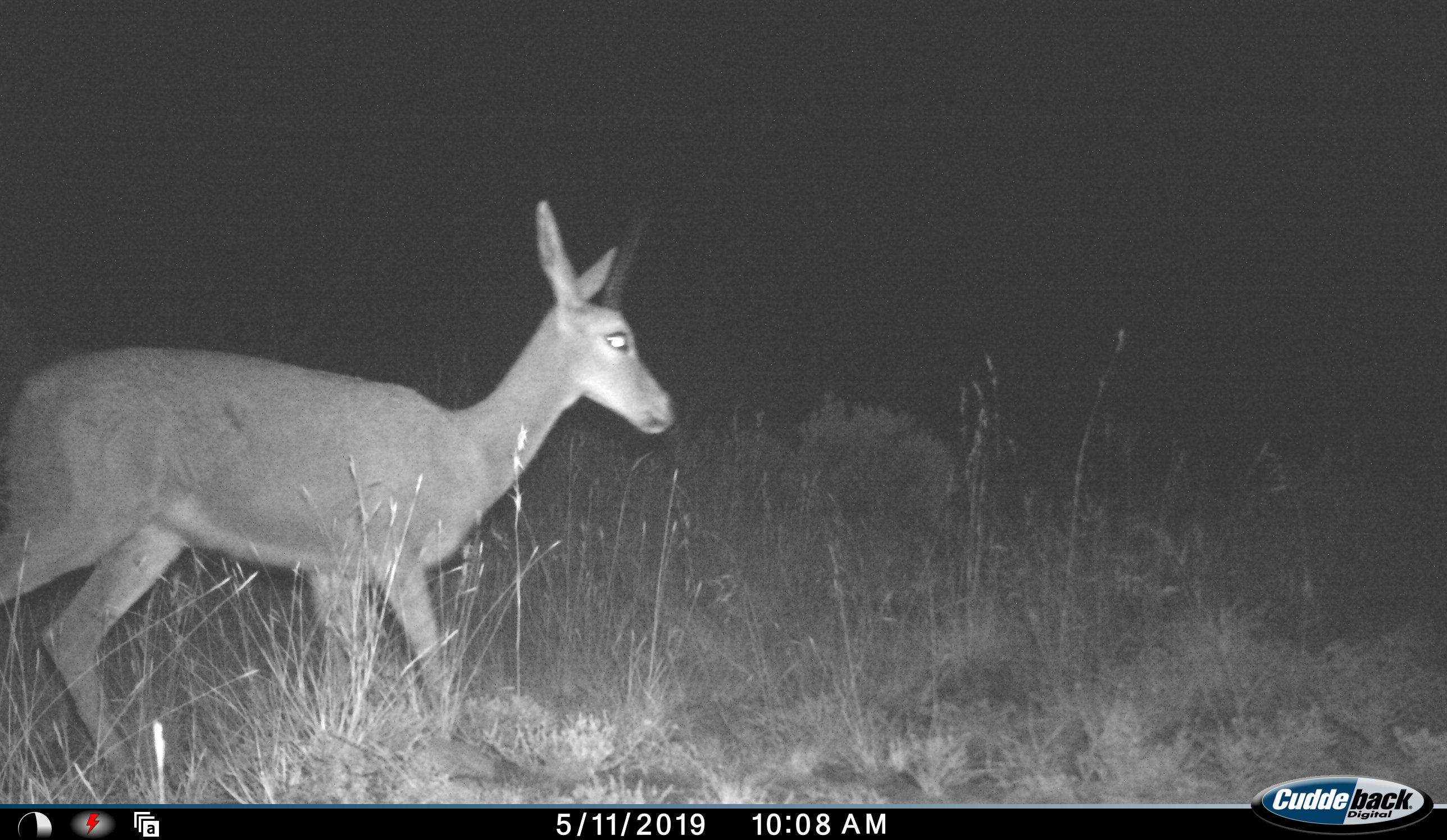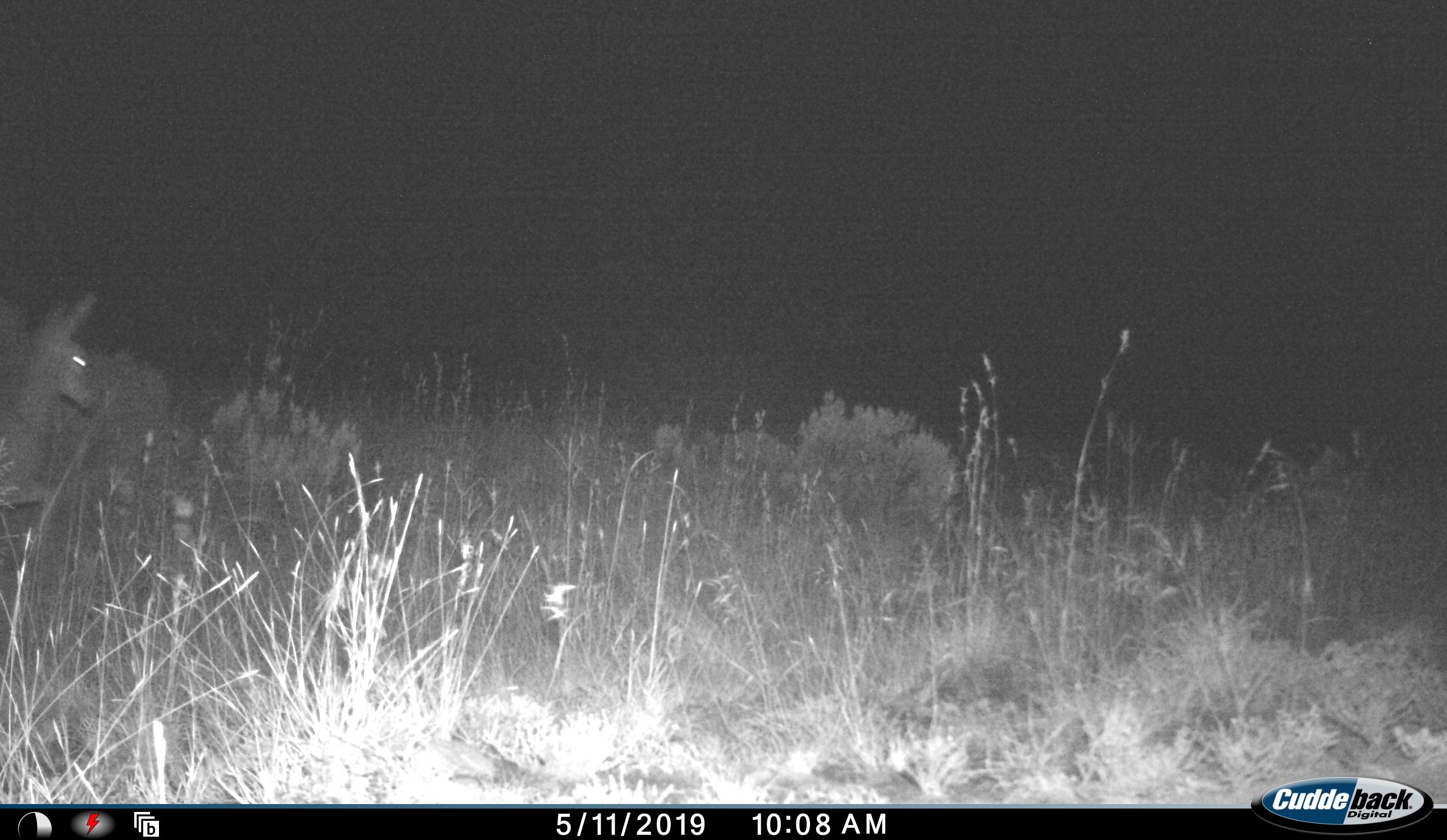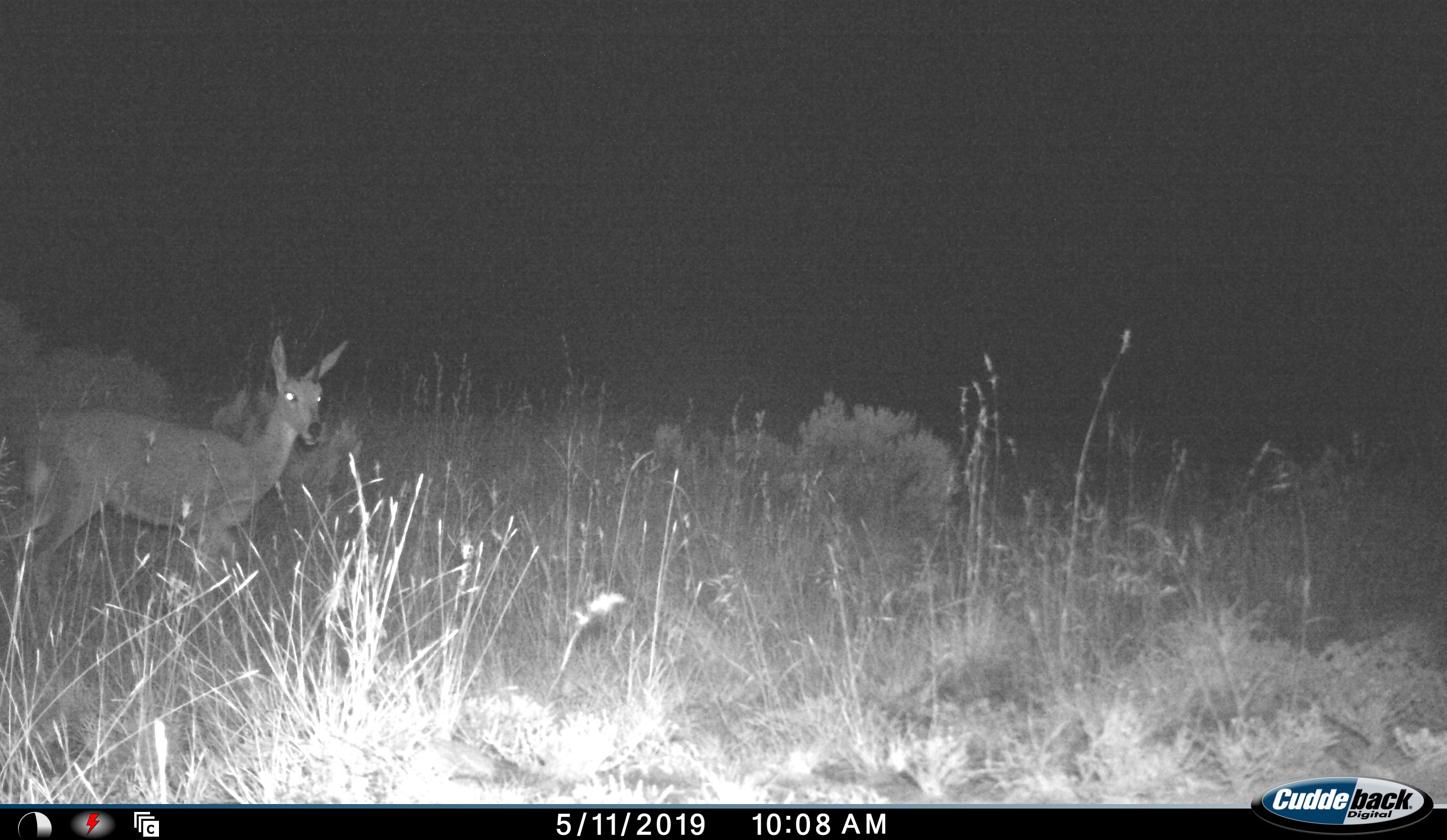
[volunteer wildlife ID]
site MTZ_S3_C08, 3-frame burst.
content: unidentified animal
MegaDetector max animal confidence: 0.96